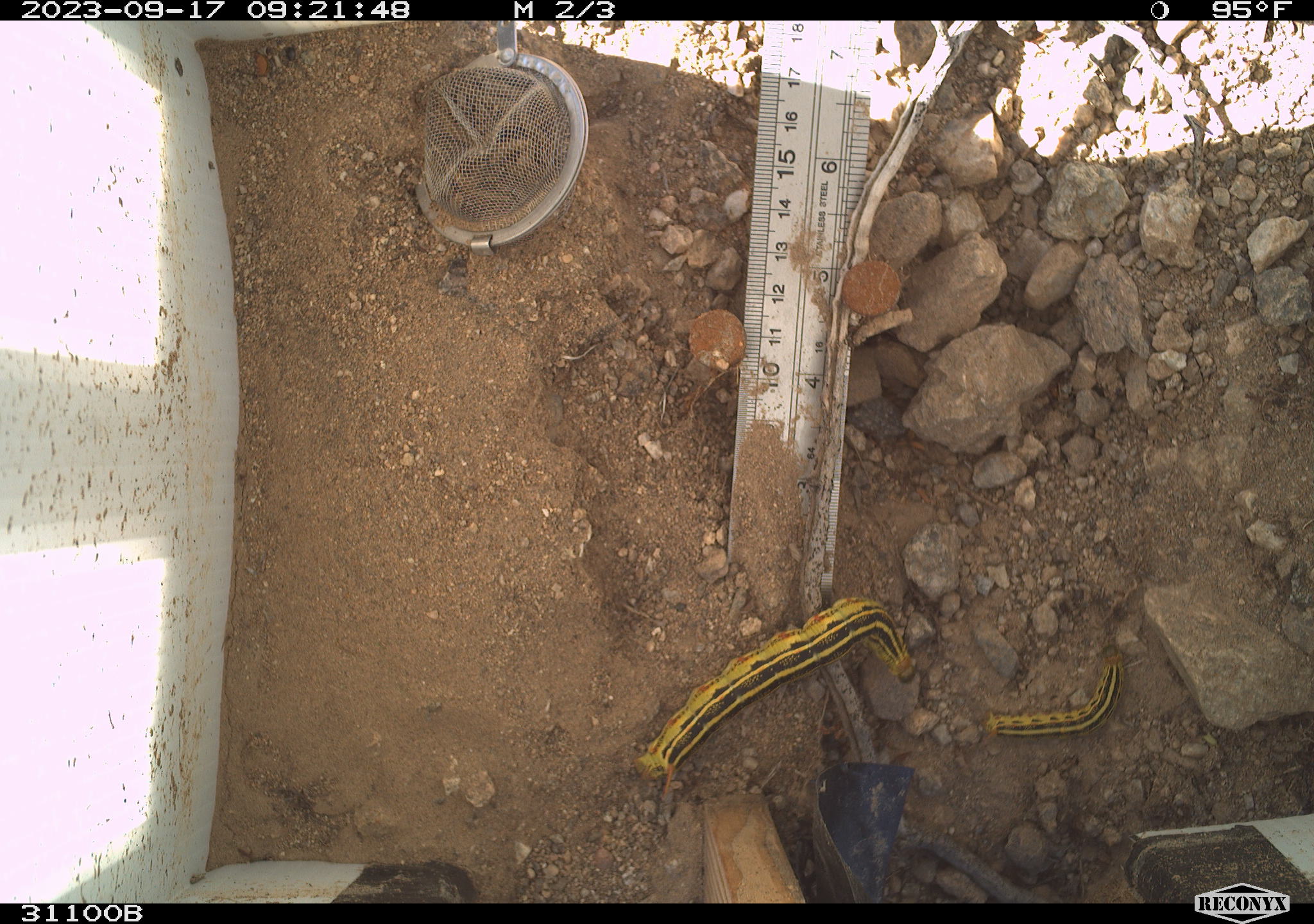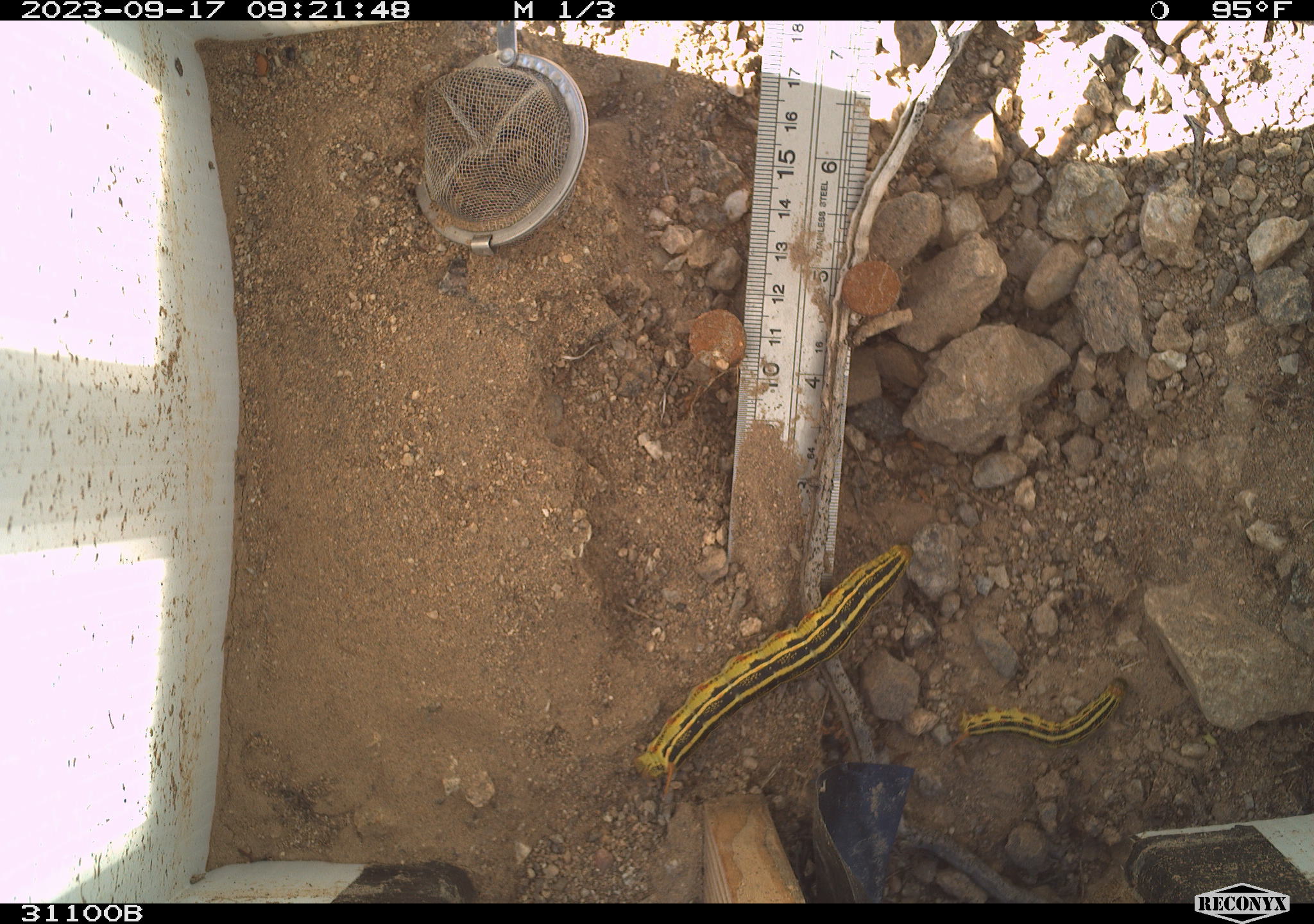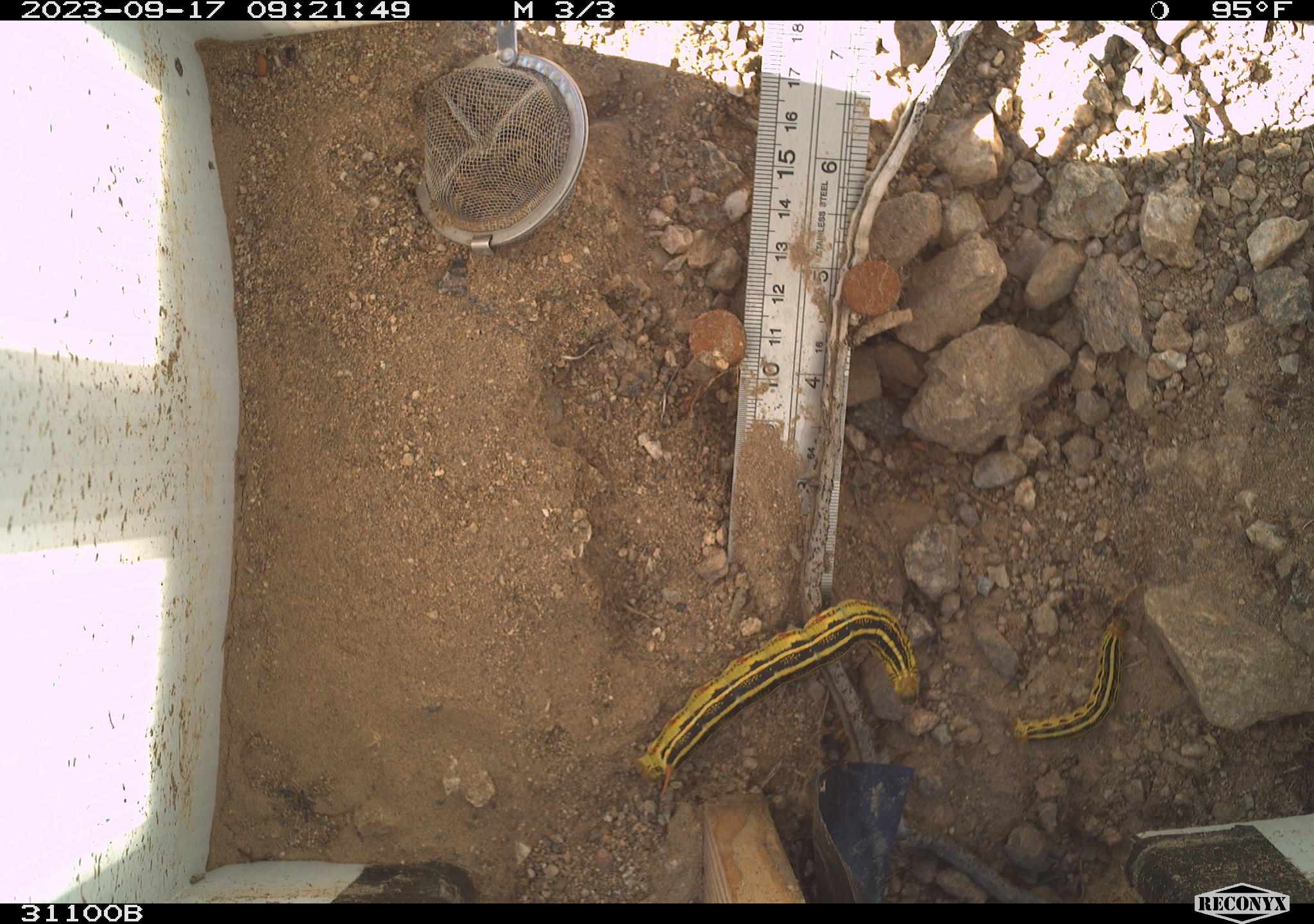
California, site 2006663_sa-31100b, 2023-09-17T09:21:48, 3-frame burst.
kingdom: Animalia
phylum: Arthropoda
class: Insecta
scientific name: Insecta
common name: insect